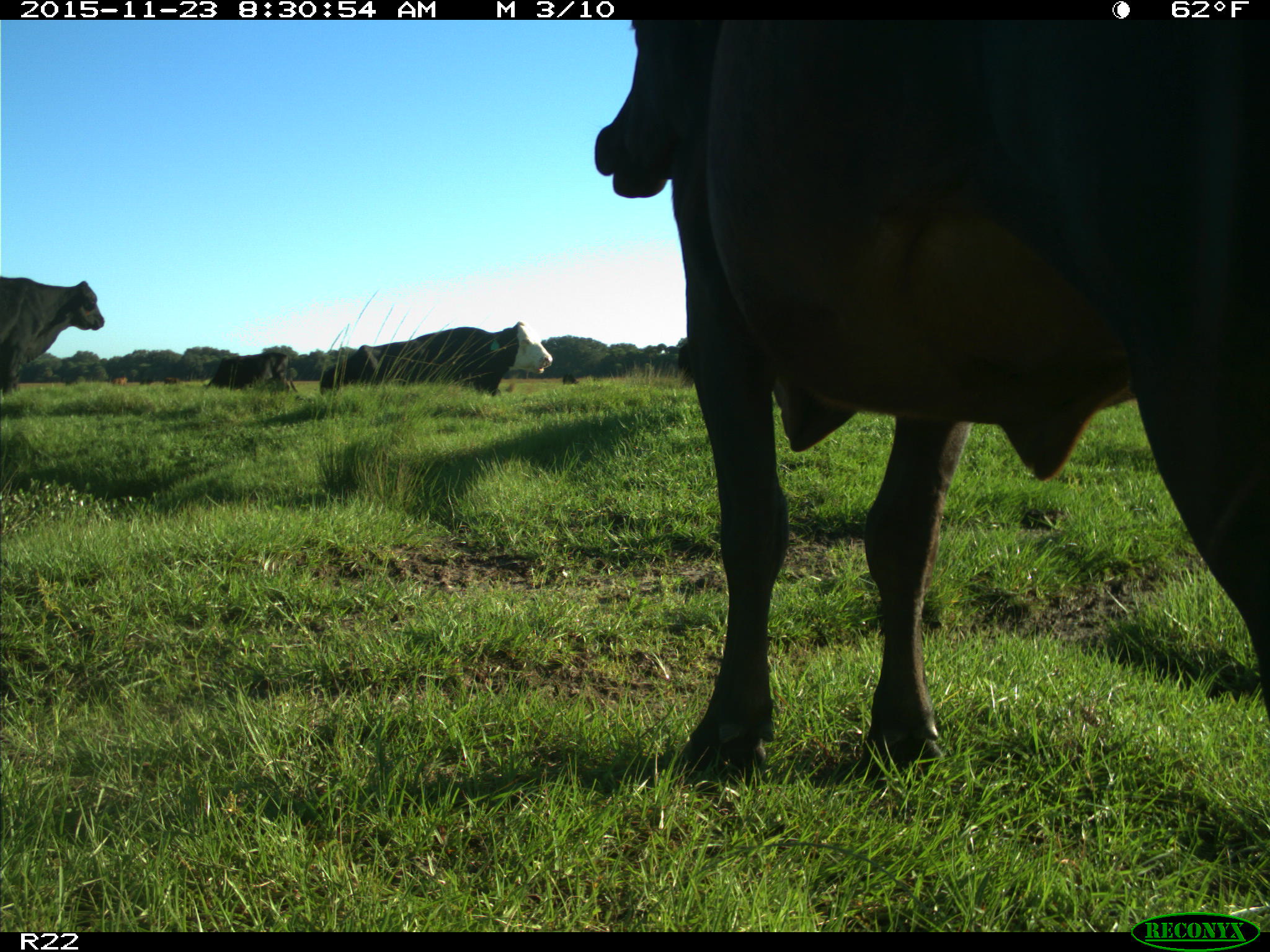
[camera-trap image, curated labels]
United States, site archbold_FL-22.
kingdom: Animalia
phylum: Chordata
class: Mammalia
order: Artiodactyla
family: Bovidae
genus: Bos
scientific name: Bos taurus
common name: domestic cow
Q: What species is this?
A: Bos taurus (domestic cow).